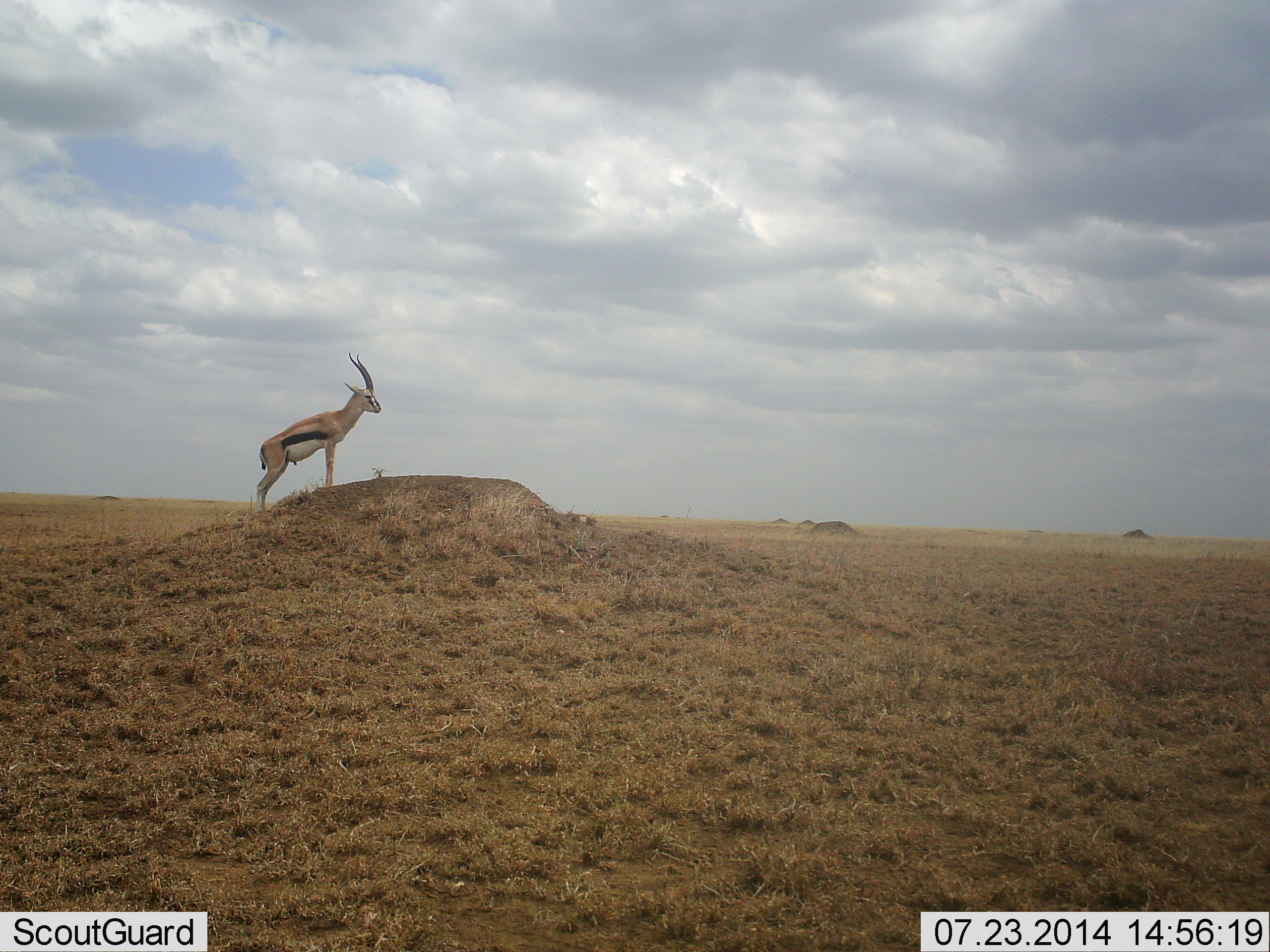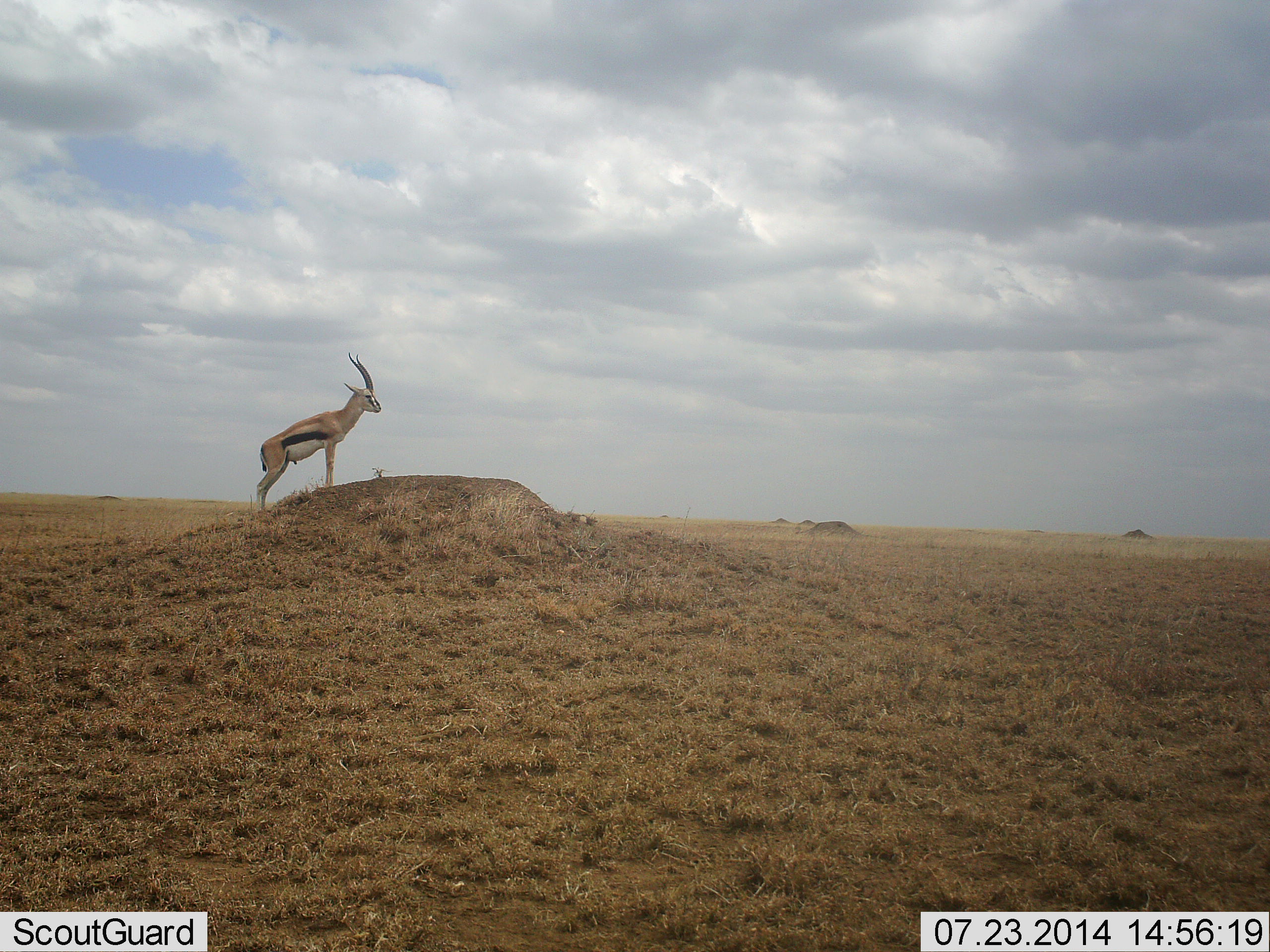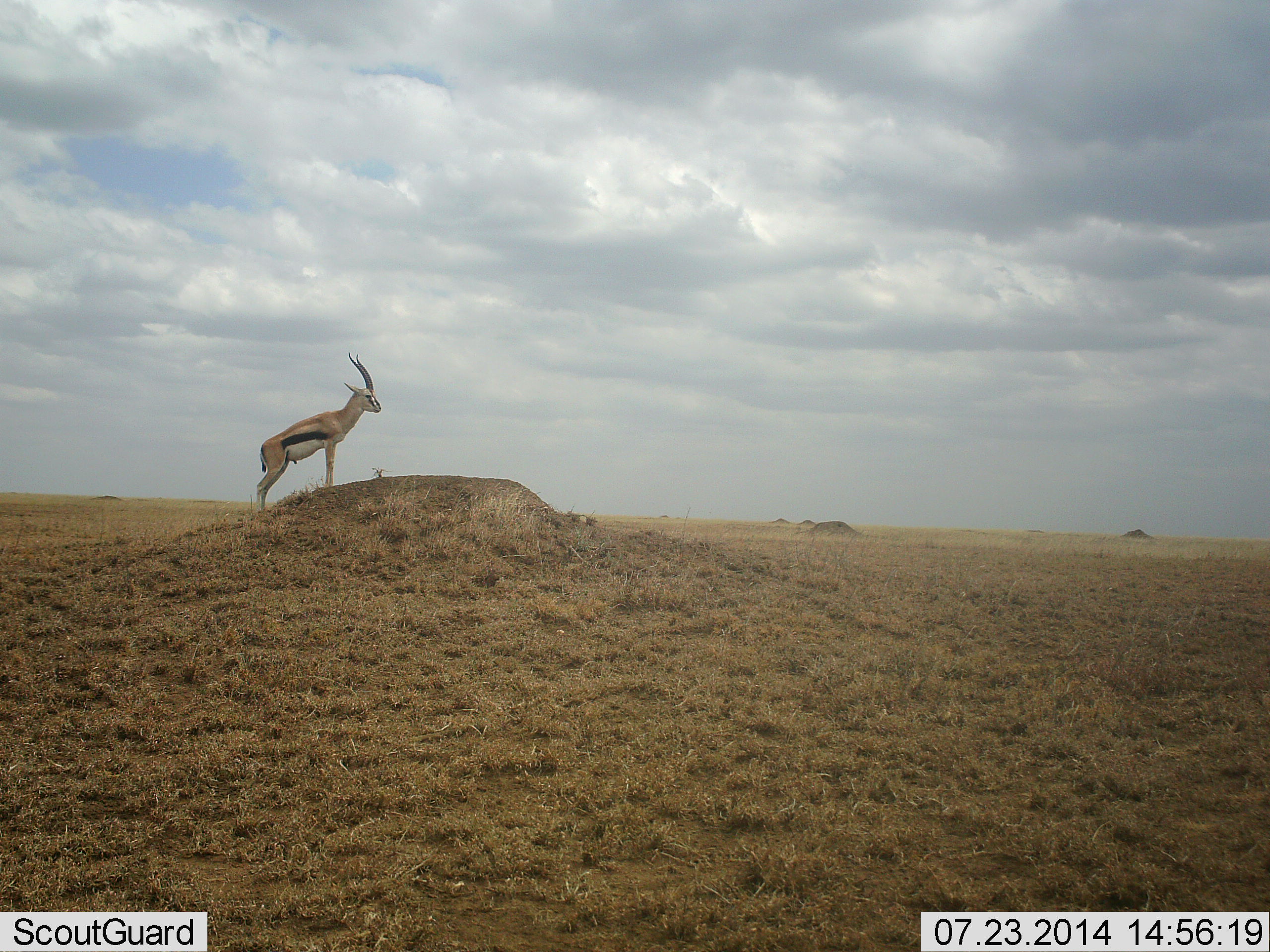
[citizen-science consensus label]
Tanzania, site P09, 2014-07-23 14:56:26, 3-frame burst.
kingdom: Animalia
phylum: Chordata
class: Mammalia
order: Artiodactyla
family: Bovidae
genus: Eudorcas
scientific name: Eudorcas thomsonii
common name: thomson's gazelle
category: gazellethomsons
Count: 1.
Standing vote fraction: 100%.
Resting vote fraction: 0%.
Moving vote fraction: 0%.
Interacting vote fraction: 0%.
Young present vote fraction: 0%.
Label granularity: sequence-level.